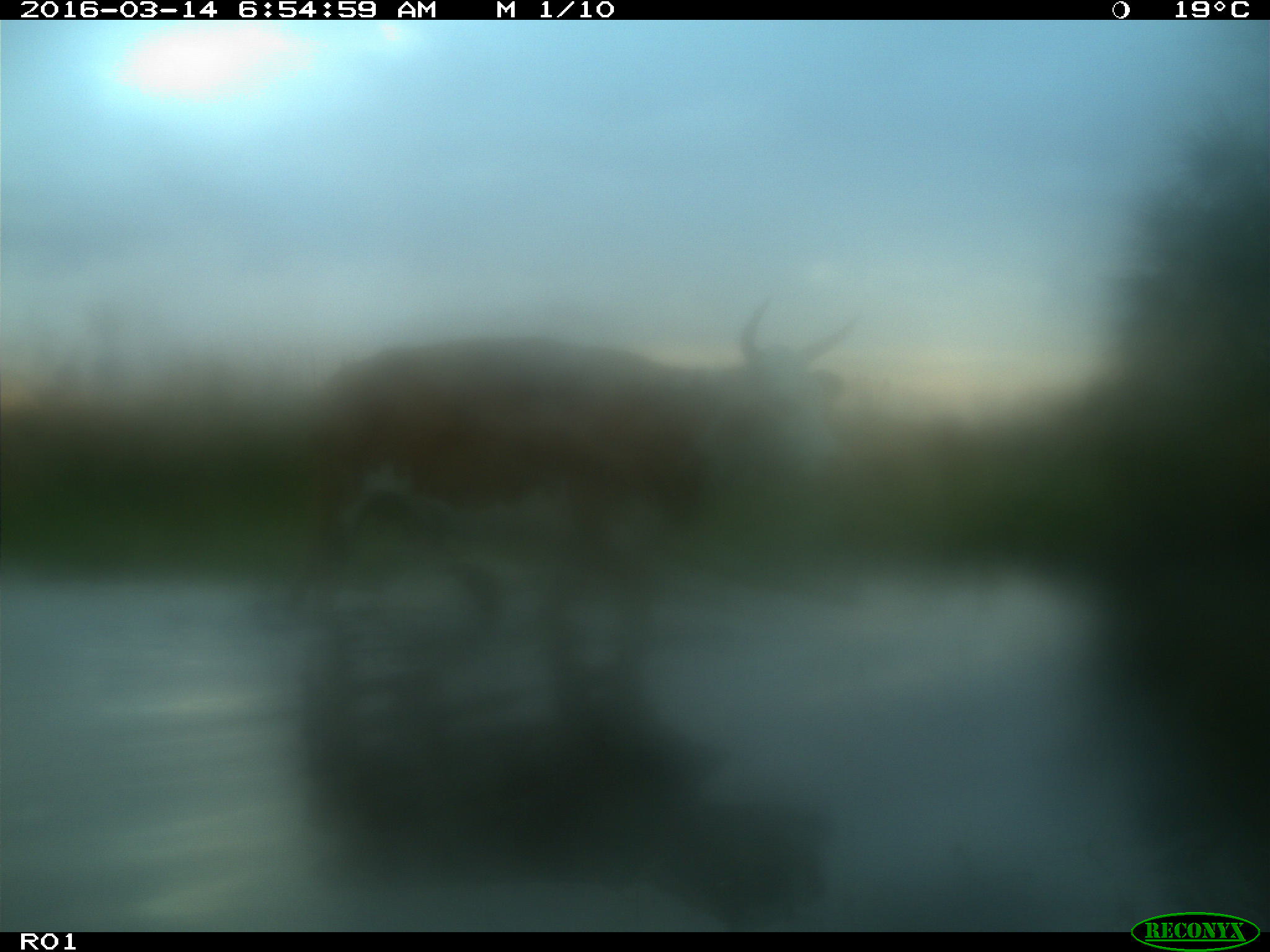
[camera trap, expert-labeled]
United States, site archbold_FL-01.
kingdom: Animalia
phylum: Chordata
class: Mammalia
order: Artiodactyla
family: Bovidae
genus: Bos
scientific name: Bos taurus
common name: domestic cow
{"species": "Bos taurus (domestic cow)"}